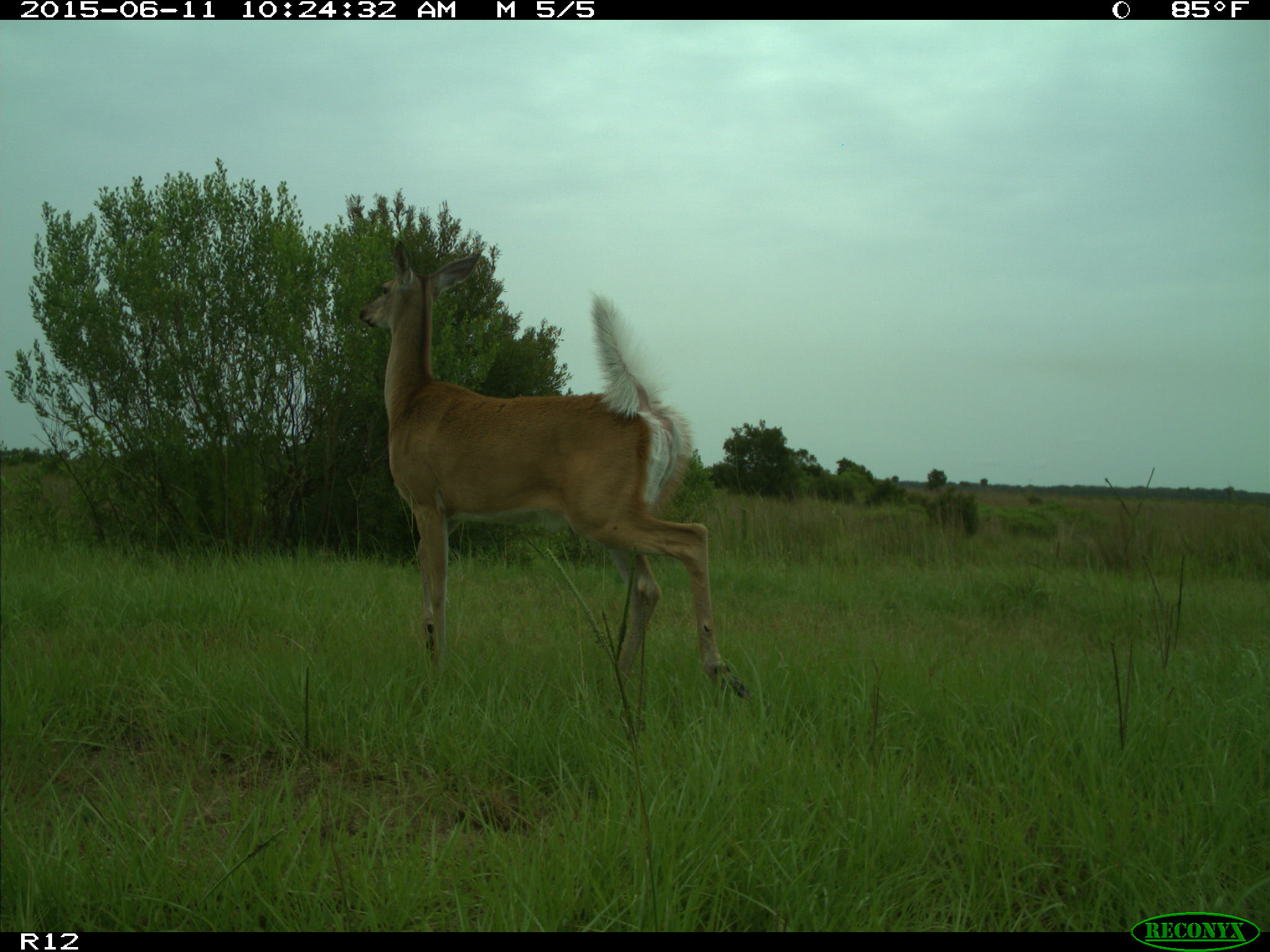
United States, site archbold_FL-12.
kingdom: Animalia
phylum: Chordata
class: Mammalia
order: Artiodactyla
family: Cervidae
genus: Odocoileus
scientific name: Odocoileus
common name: deer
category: unidentified deer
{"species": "unidentified deer (deer) (Odocoileus)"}